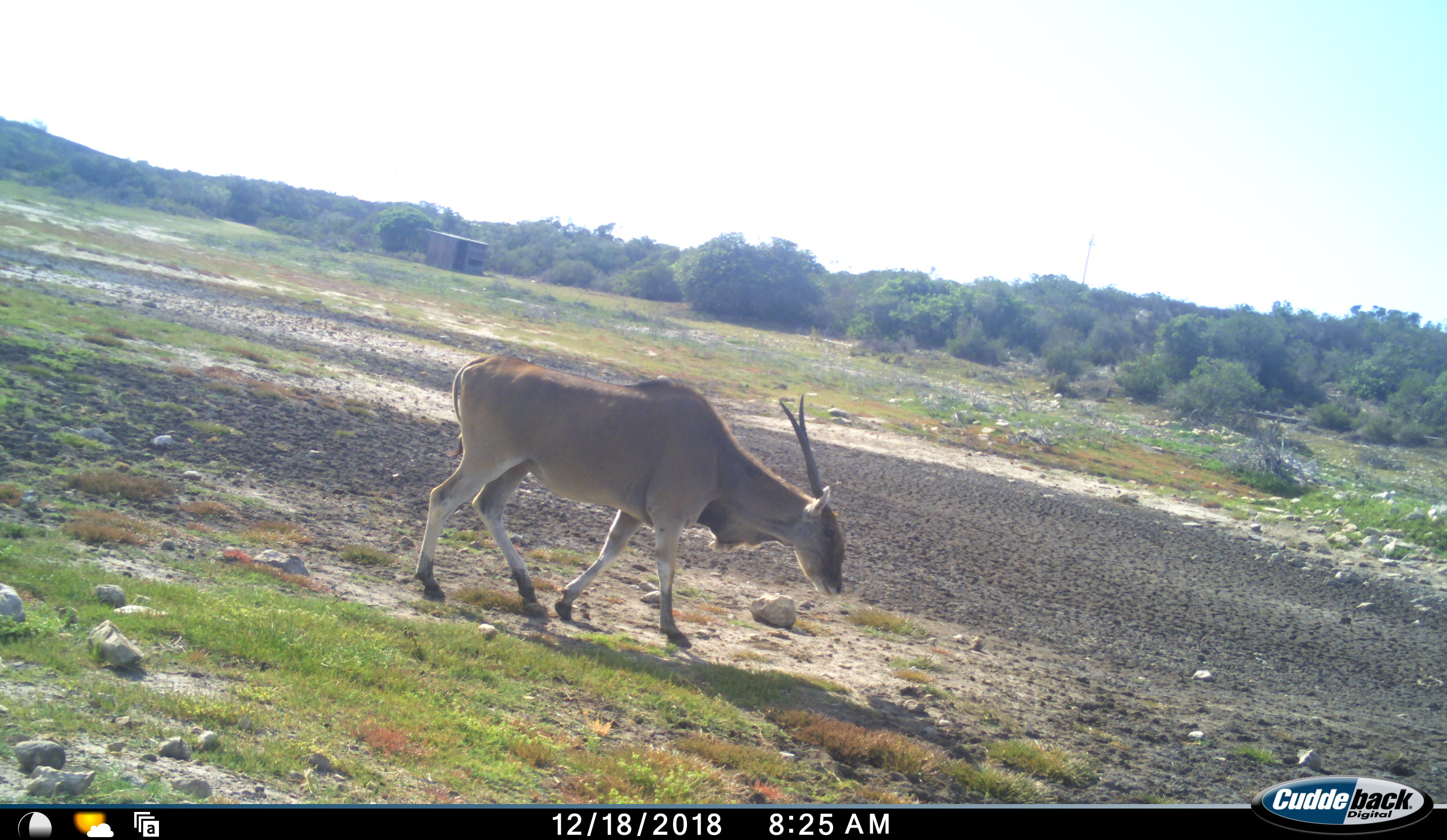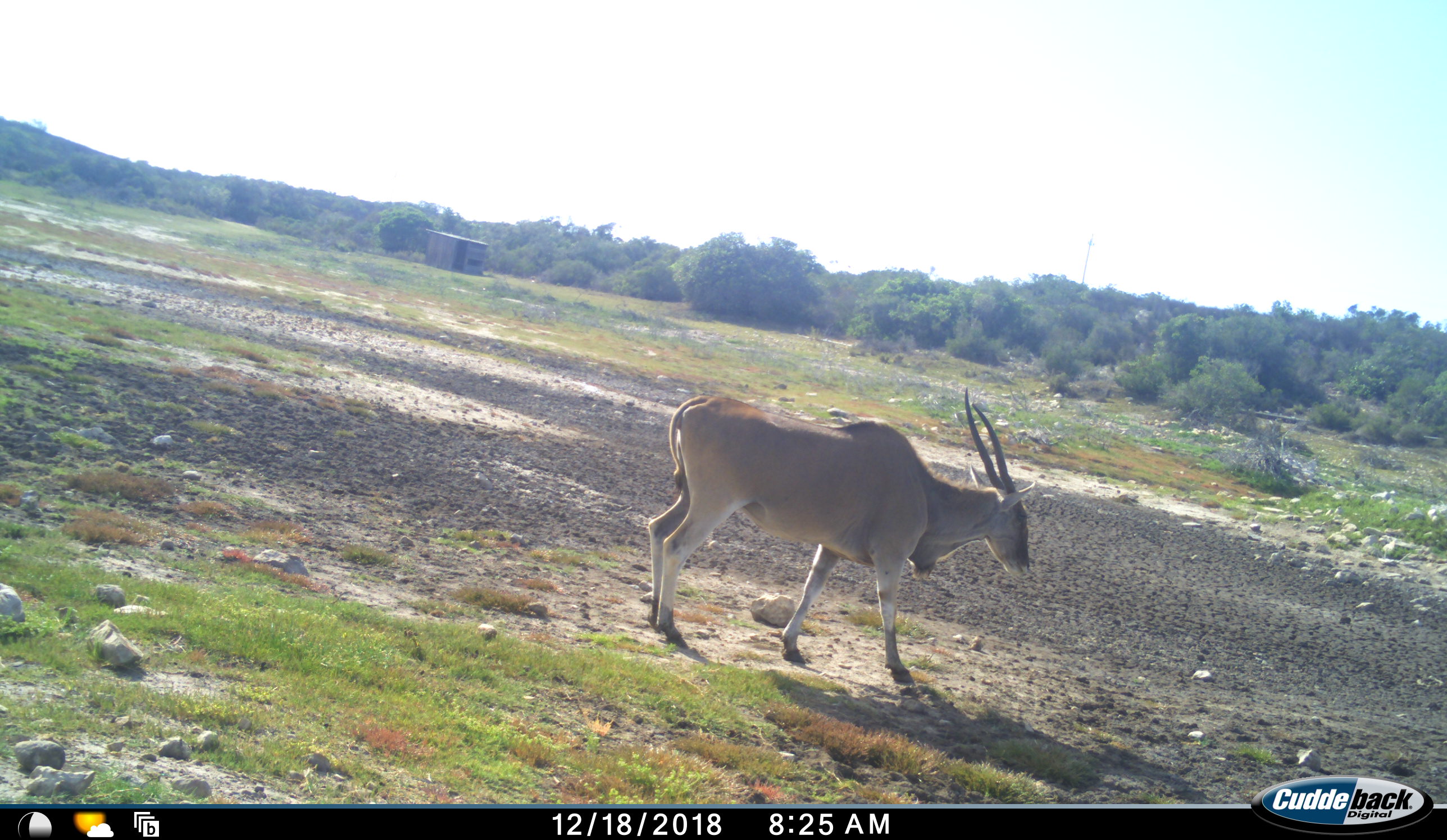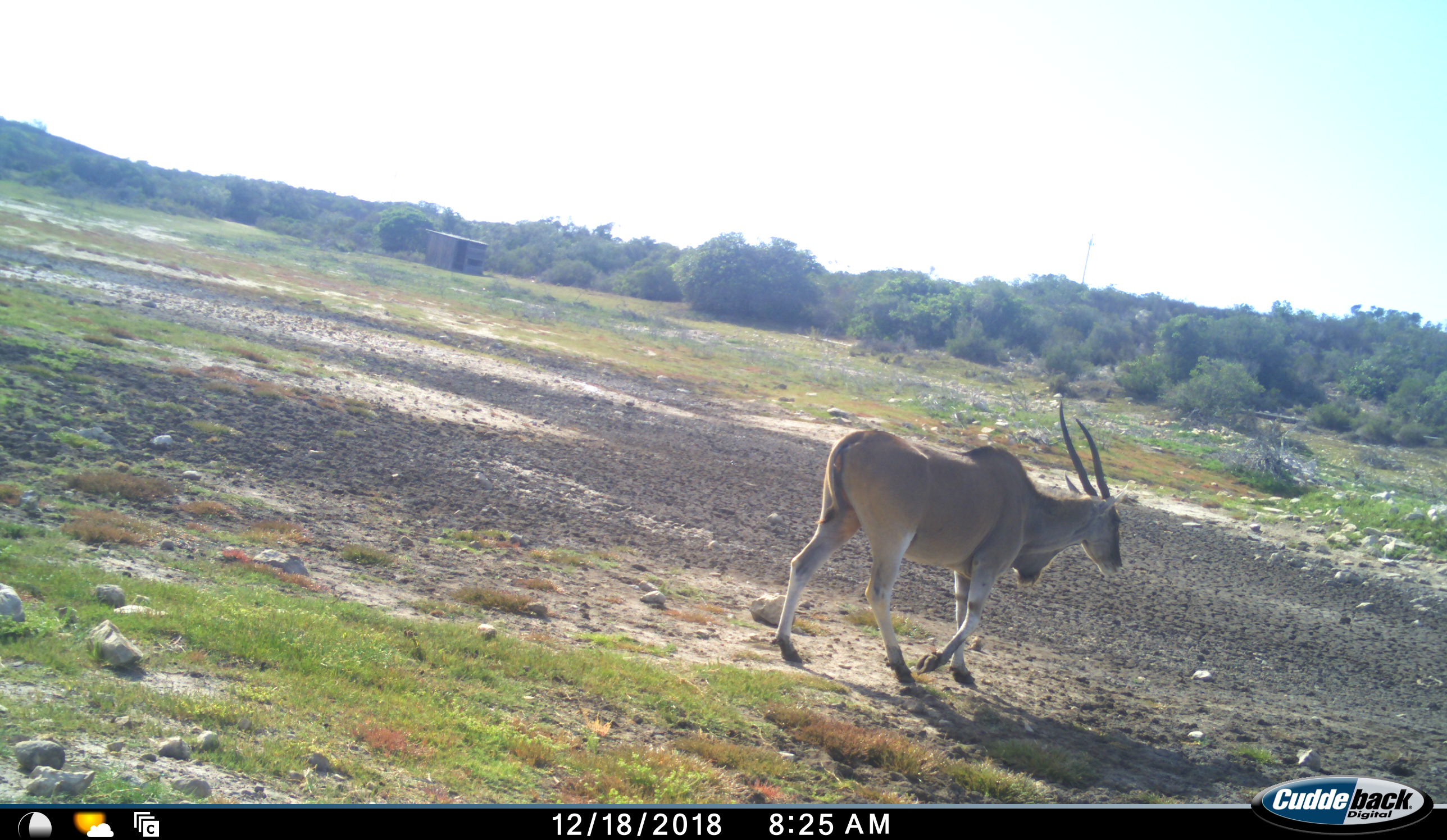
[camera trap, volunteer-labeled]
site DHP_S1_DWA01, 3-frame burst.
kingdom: Animalia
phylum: Chordata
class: Mammalia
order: Artiodactyla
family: Bovidae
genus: Tragelaphus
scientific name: Tragelaphus oryx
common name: eland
Eland (Tragelaphus oryx), count 1. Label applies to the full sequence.